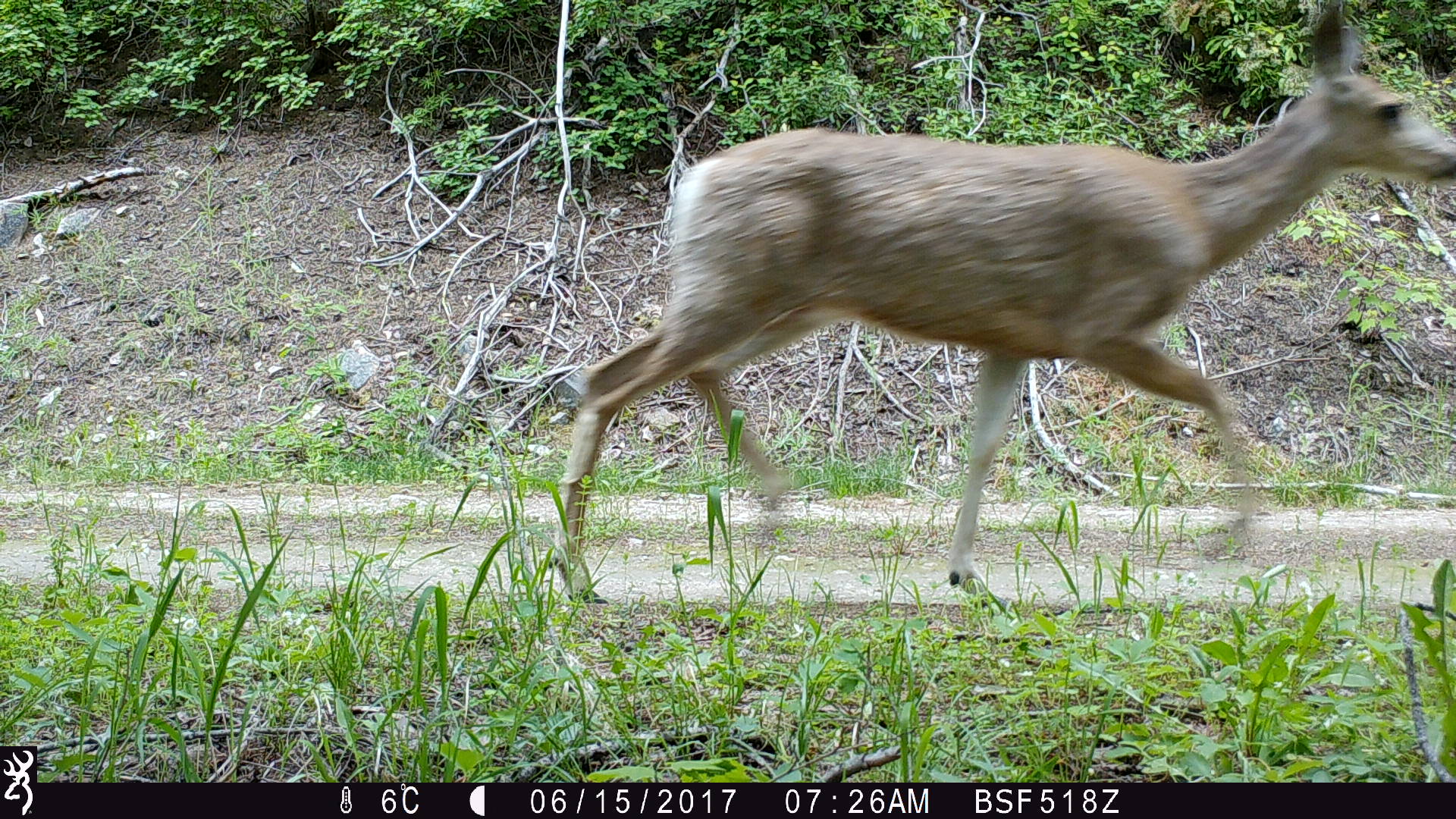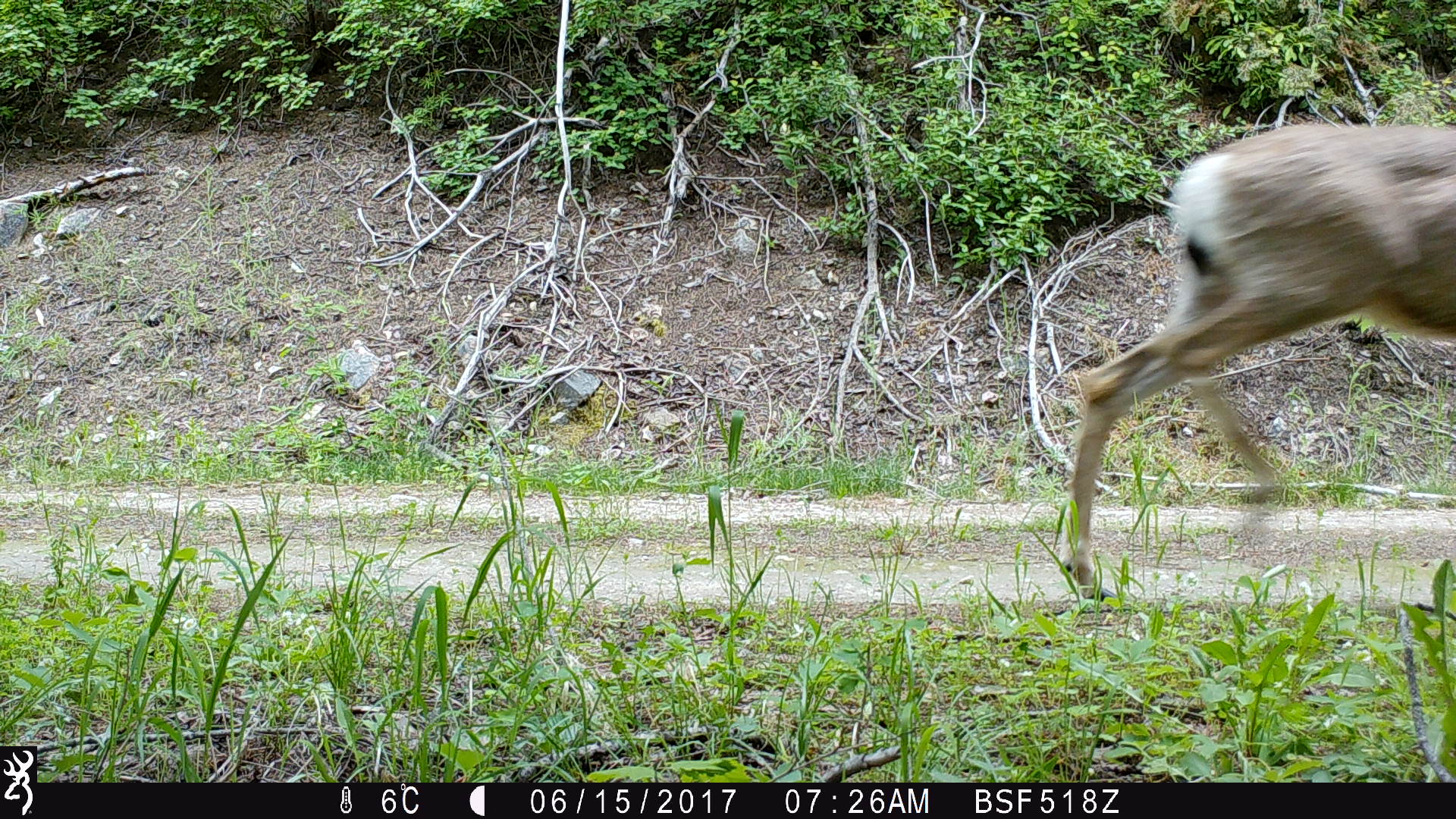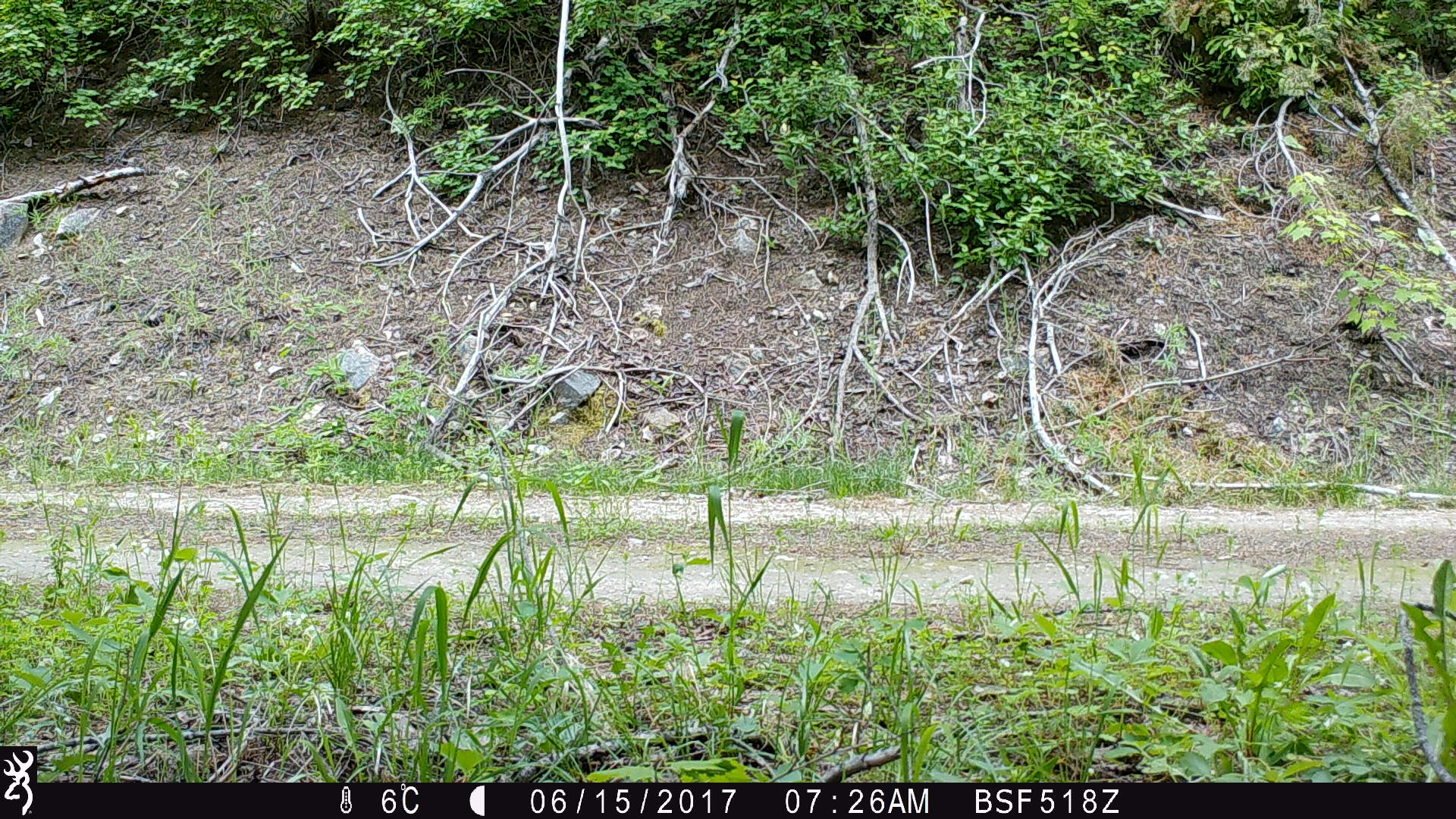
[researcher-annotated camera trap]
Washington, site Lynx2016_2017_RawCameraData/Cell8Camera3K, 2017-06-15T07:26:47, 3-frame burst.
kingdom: Animalia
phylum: Chordata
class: Mammalia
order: Artiodactyla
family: Cervidae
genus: Odocoileus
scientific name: Odocoileus hemionus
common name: mule deer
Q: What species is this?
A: Odocoileus hemionus (mule deer).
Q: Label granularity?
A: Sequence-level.